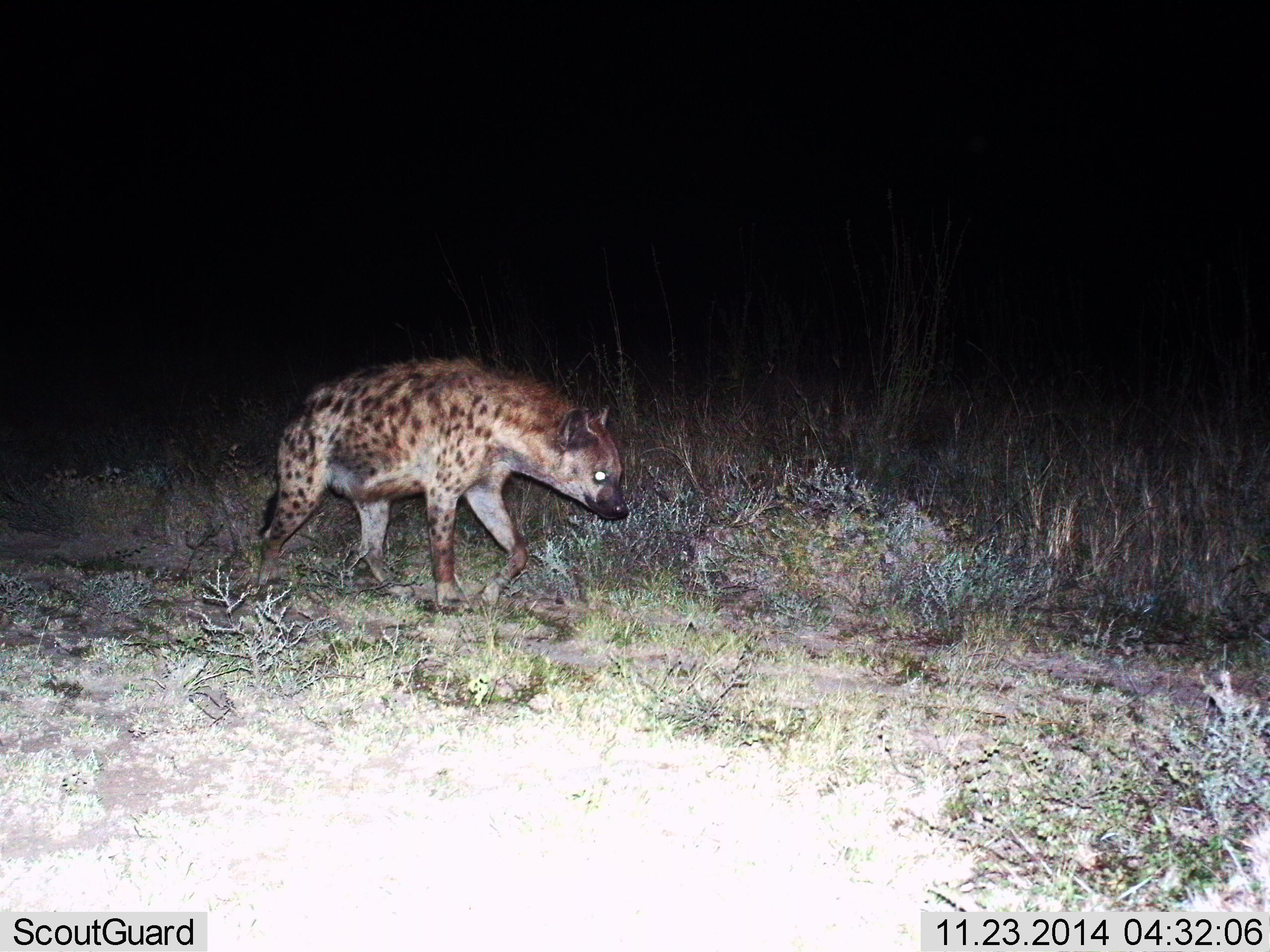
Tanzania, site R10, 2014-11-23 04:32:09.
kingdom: Animalia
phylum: Chordata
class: Mammalia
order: Carnivora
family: Hyaenidae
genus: Crocuta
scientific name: Crocuta crocuta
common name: spotted hyena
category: hyenaspotted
Hyenaspotted (spotted hyena) (Crocuta crocuta), count 1. Behavior (volunteer vote fractions): standing 20%, resting 0%, moving 90%, interacting 0%. Young present (vote fraction): 0%. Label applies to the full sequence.